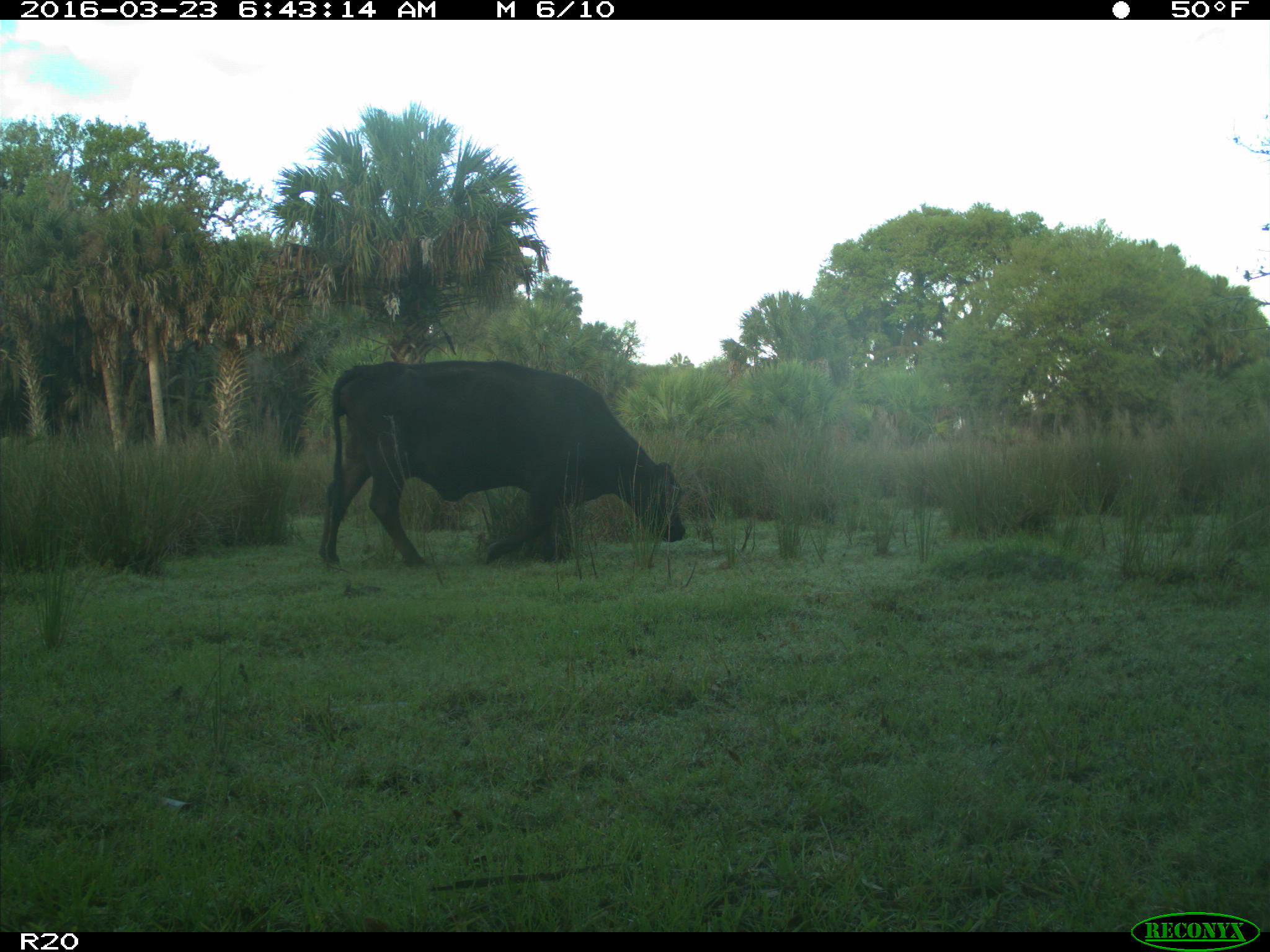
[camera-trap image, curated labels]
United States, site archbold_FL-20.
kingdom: Animalia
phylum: Chordata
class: Mammalia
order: Artiodactyla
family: Bovidae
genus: Bos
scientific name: Bos taurus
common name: domestic cow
Bos taurus (domestic cow).